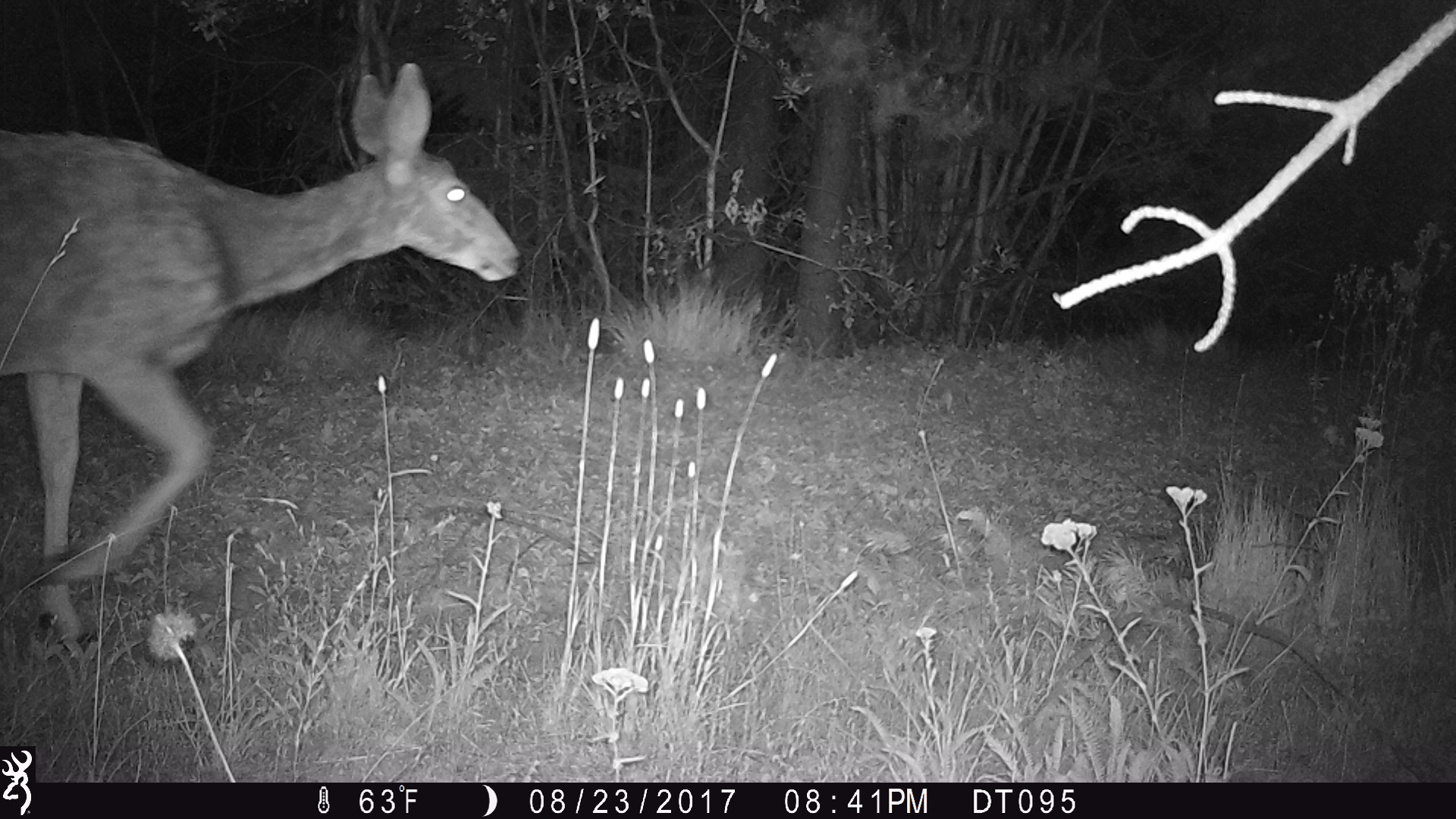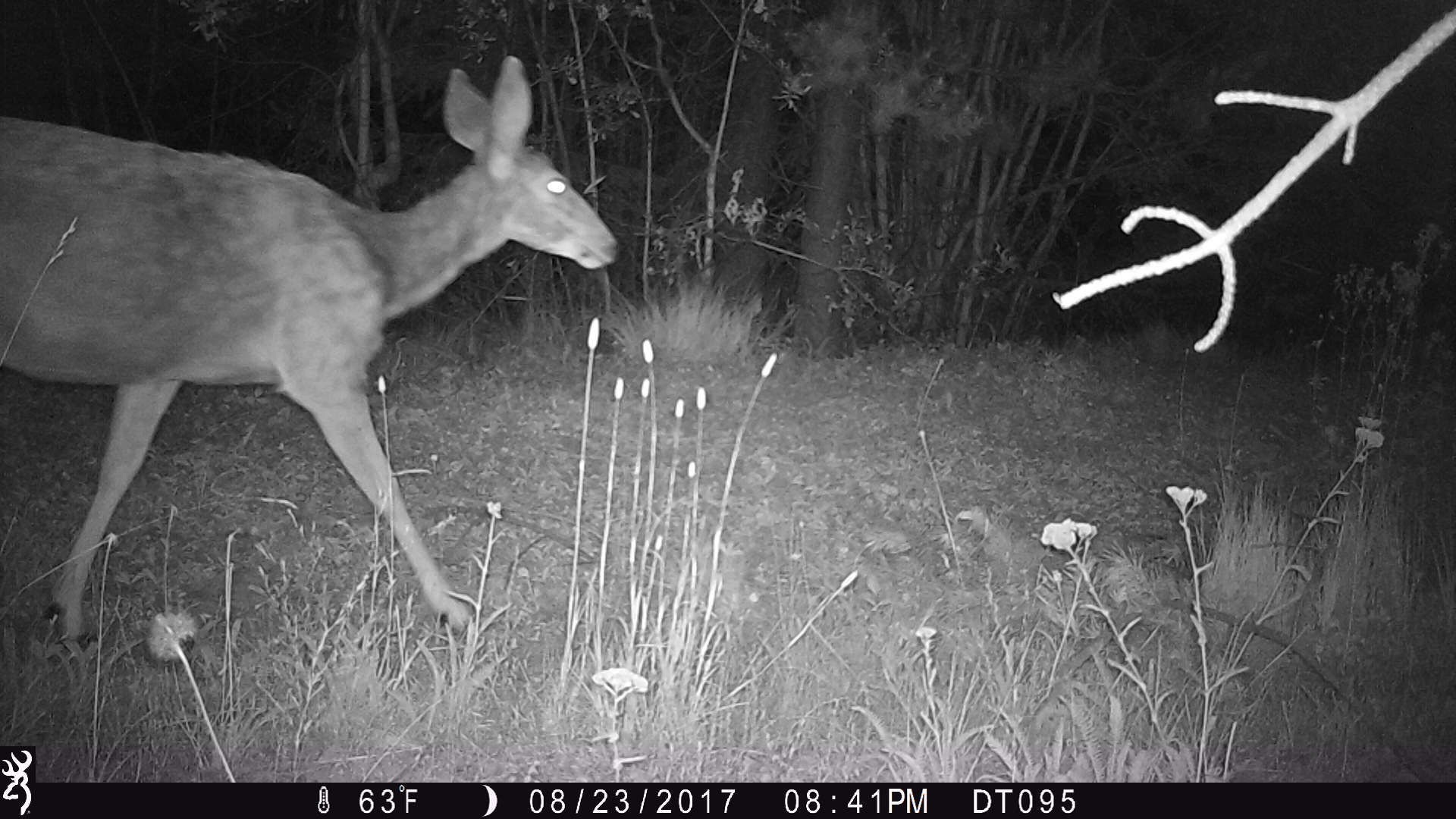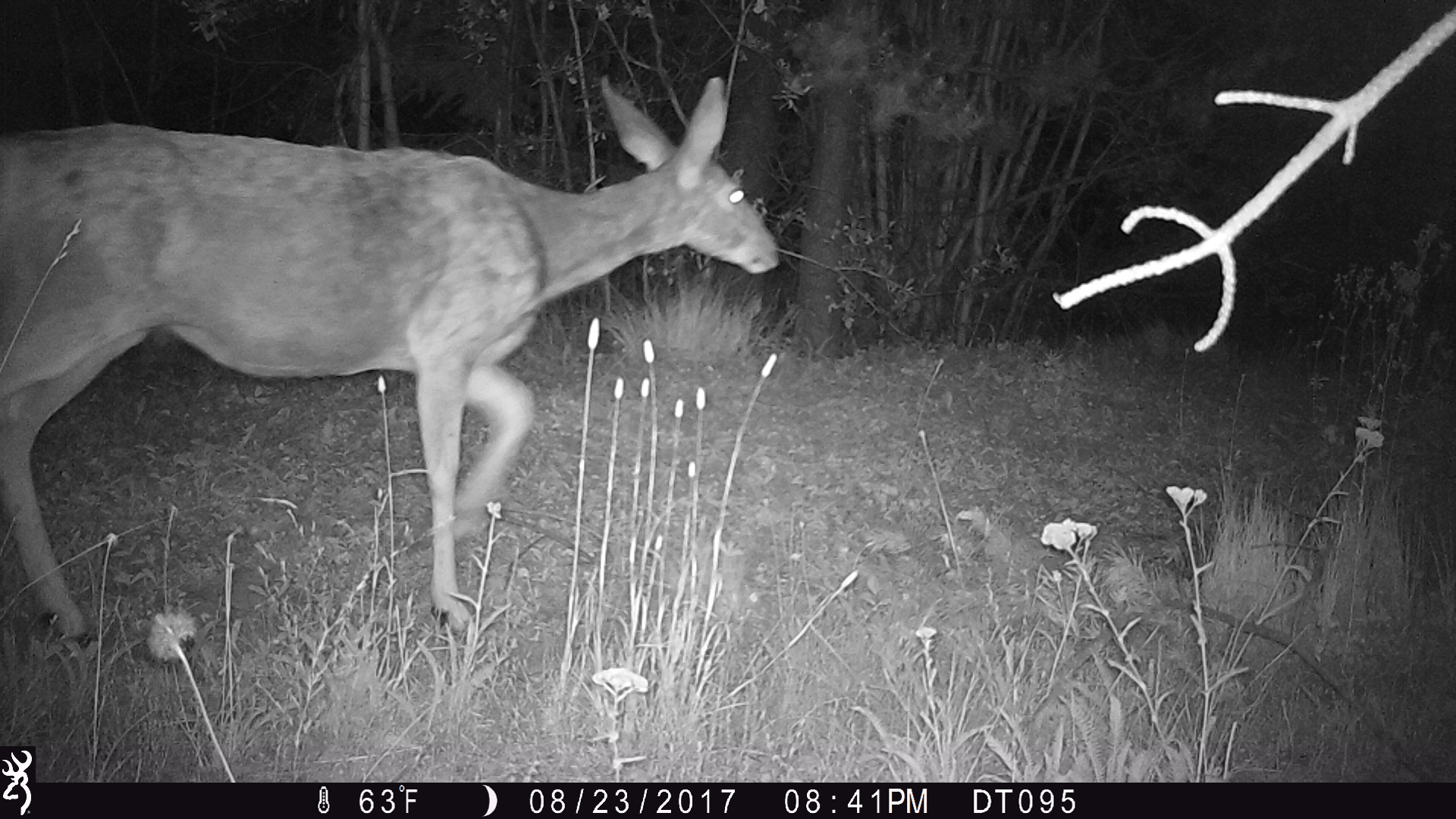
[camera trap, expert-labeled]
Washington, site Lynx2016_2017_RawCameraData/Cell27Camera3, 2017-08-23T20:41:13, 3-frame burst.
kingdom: Animalia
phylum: Chordata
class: Mammalia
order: Artiodactyla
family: Cervidae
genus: Odocoileus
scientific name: Odocoileus hemionus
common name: mule deer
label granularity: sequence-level